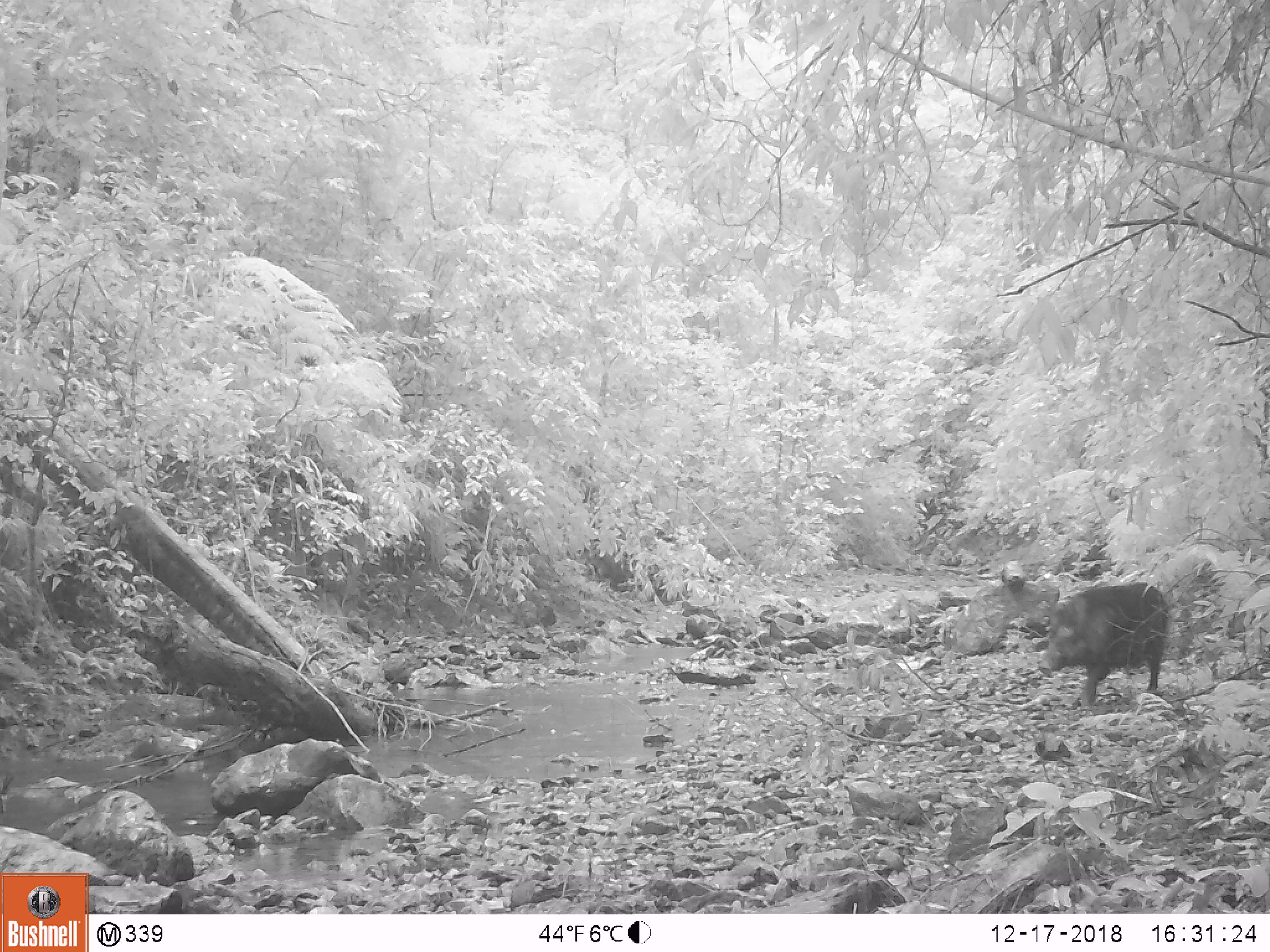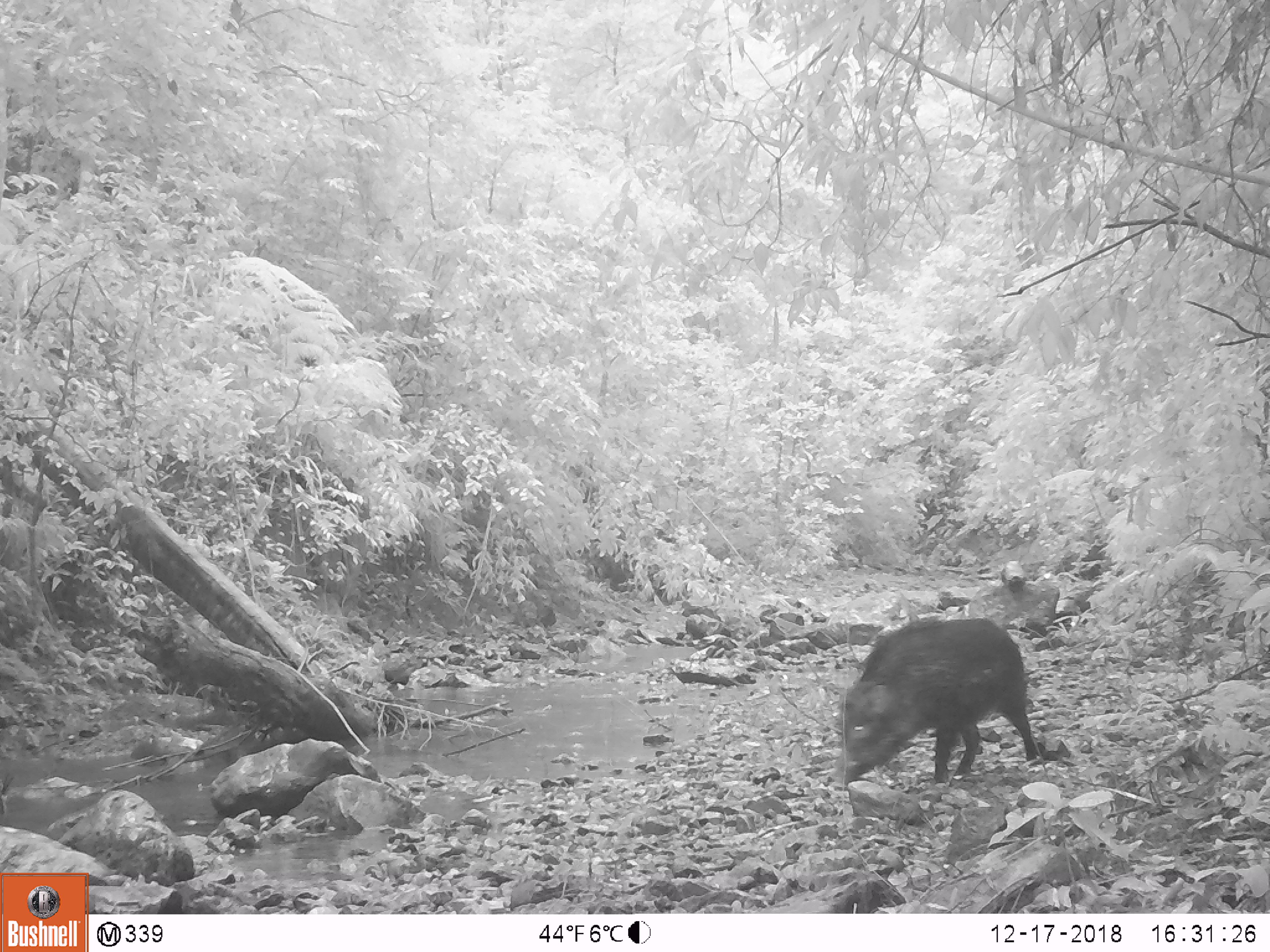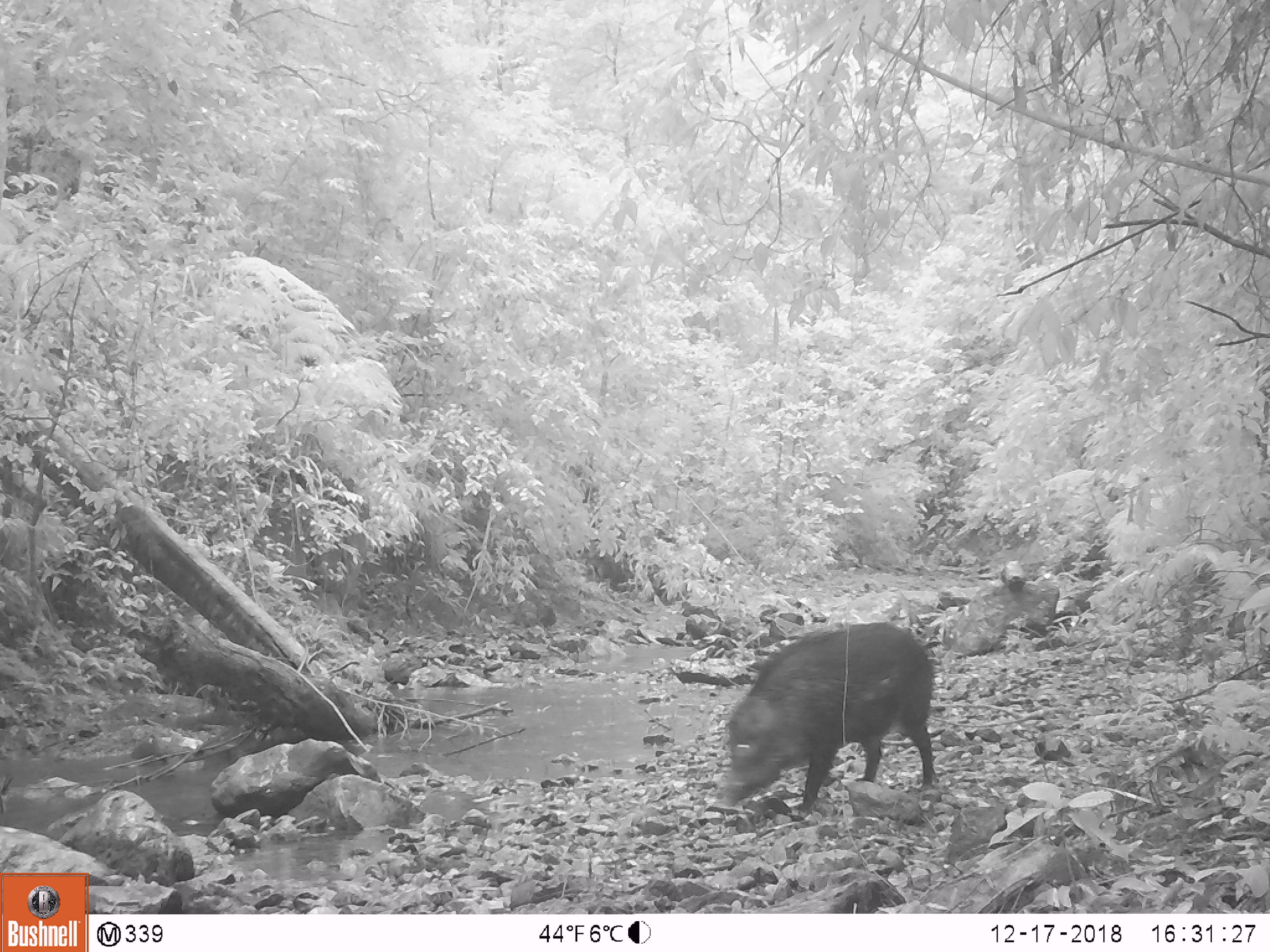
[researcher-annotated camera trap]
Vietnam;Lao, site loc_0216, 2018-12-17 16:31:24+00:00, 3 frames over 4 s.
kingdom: Animalia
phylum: Chordata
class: Mammalia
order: Artiodactyla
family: Suidae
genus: Sus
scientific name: Sus scrofa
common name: eurasian wild pig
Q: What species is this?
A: Eurasian wild pig (Sus scrofa).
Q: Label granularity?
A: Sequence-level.